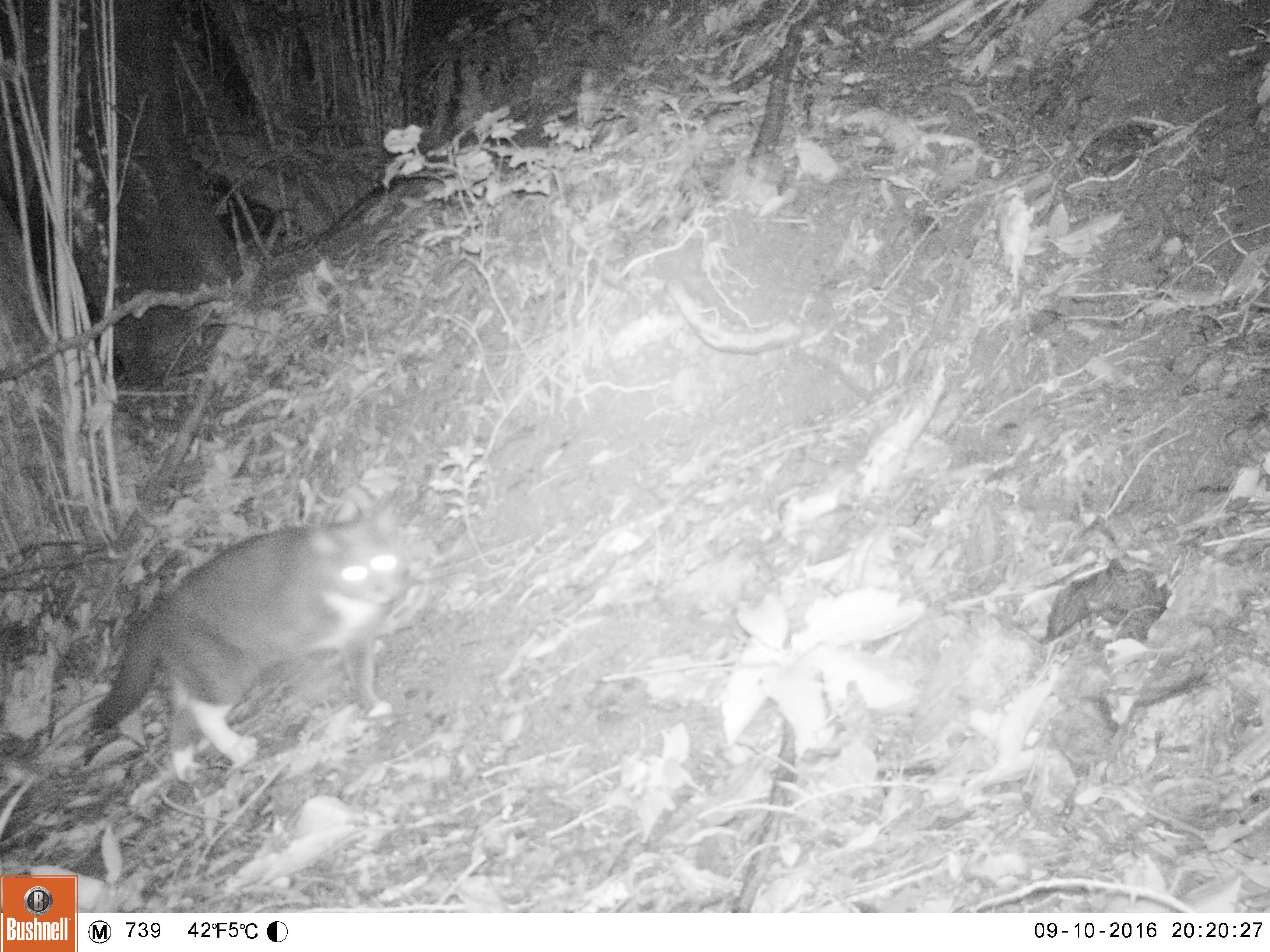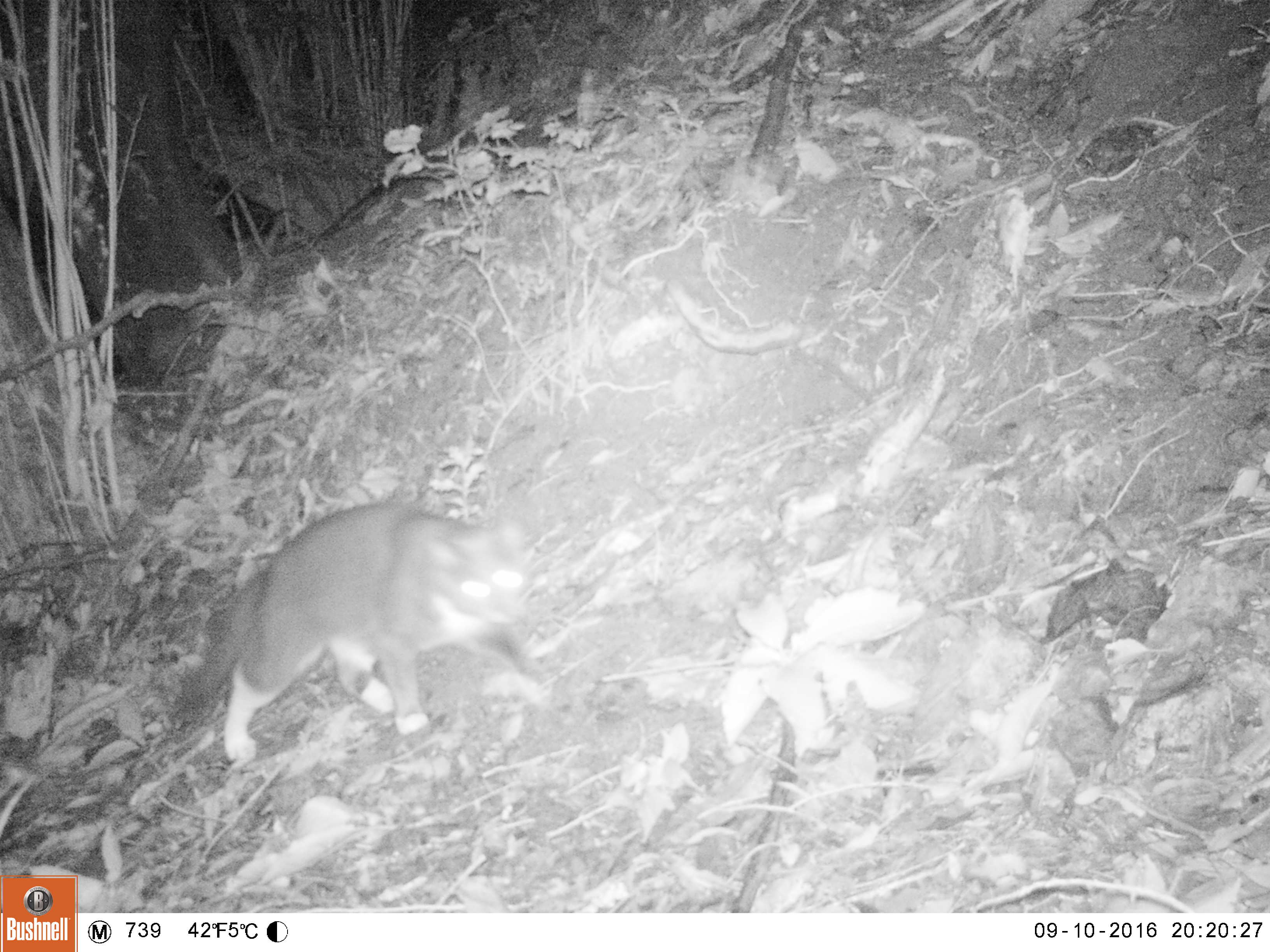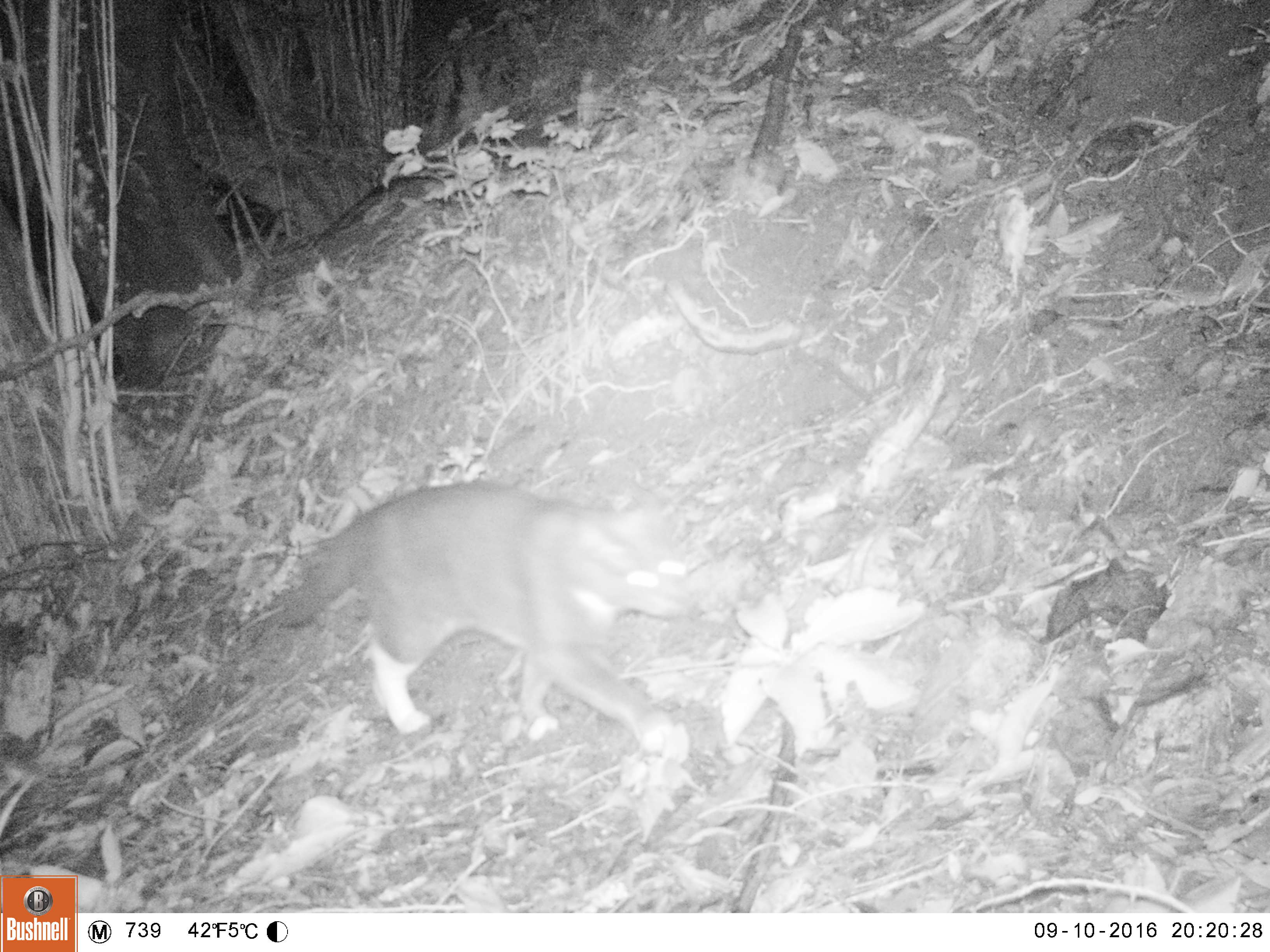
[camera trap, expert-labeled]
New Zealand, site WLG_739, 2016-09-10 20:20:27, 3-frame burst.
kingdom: Animalia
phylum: Chordata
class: Mammalia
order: Carnivora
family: Felidae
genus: Felis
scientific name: Felis catus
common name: domestic cat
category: cat